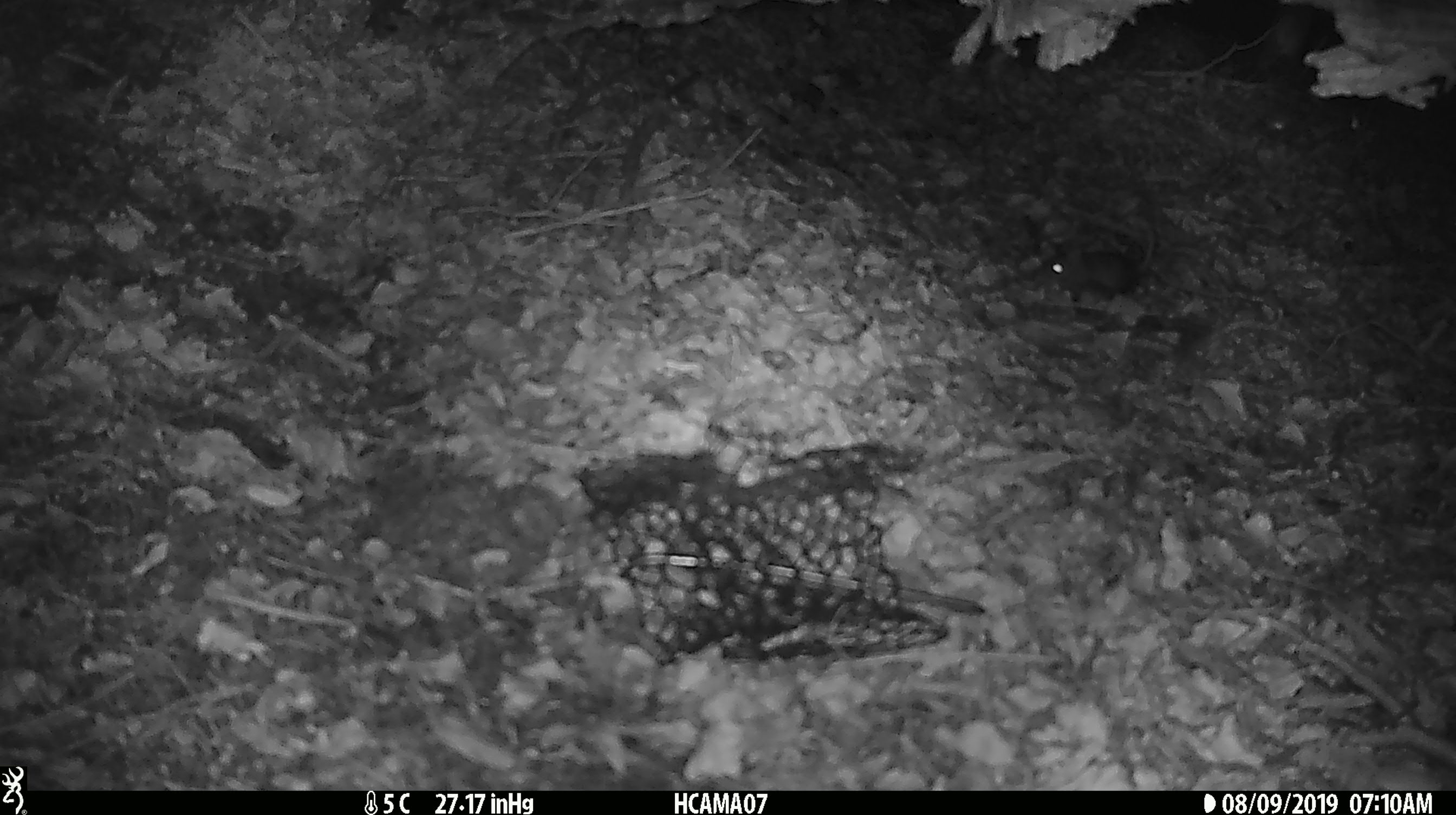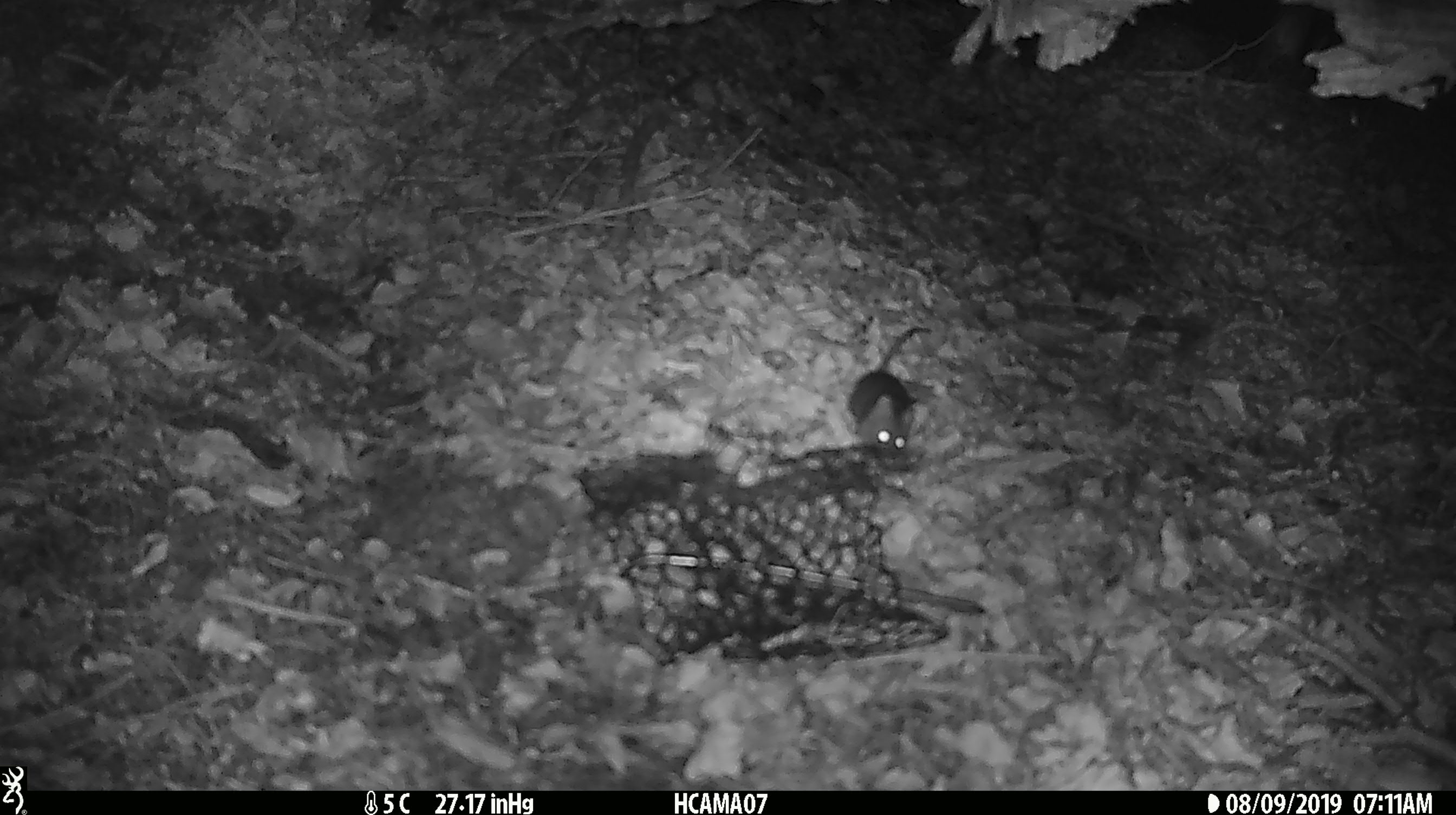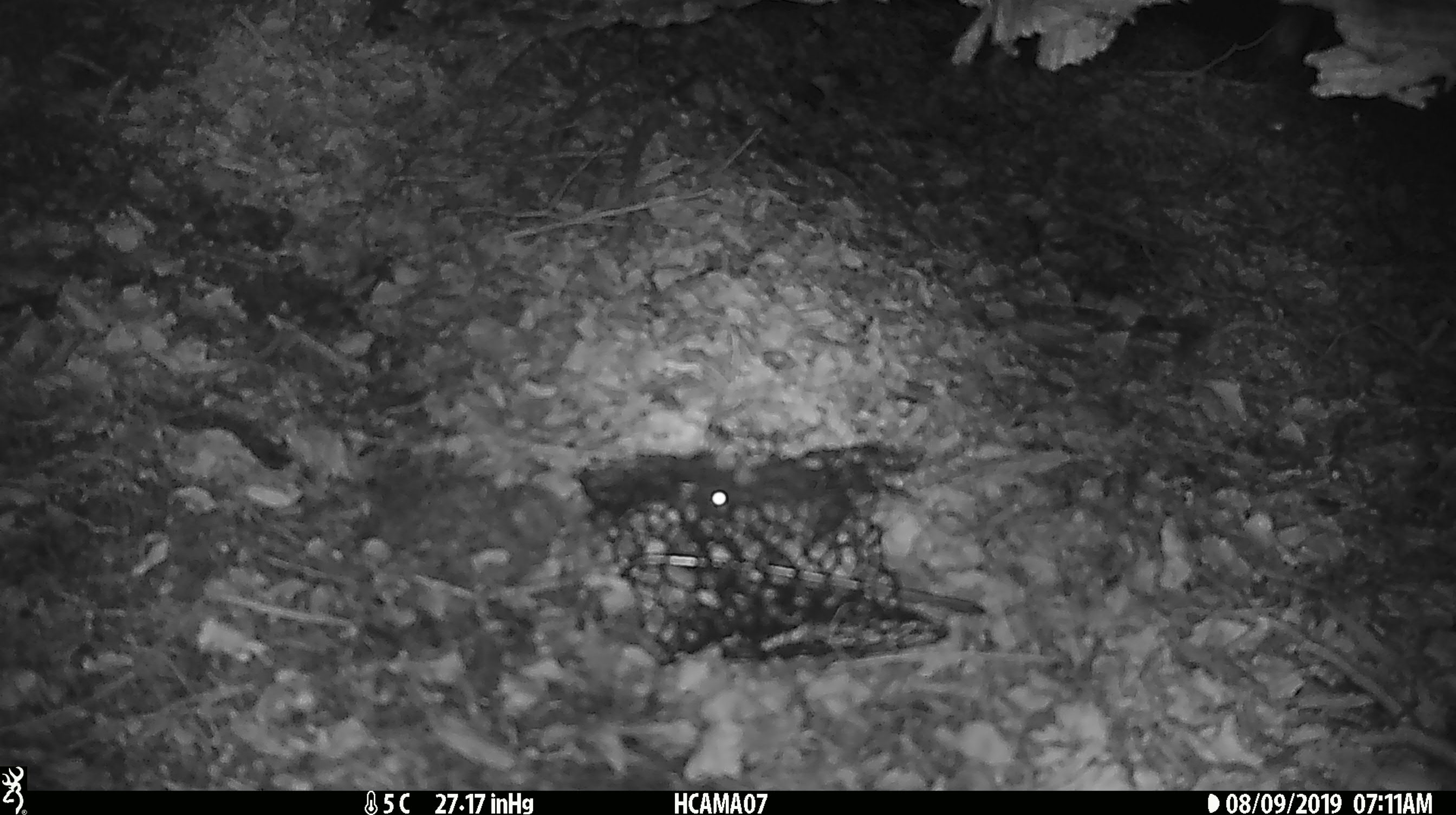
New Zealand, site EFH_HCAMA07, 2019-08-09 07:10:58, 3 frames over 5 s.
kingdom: Animalia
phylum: Chordata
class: Mammalia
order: Rodentia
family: Muridae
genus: Mus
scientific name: Mus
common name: mouse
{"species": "mouse (Mus)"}